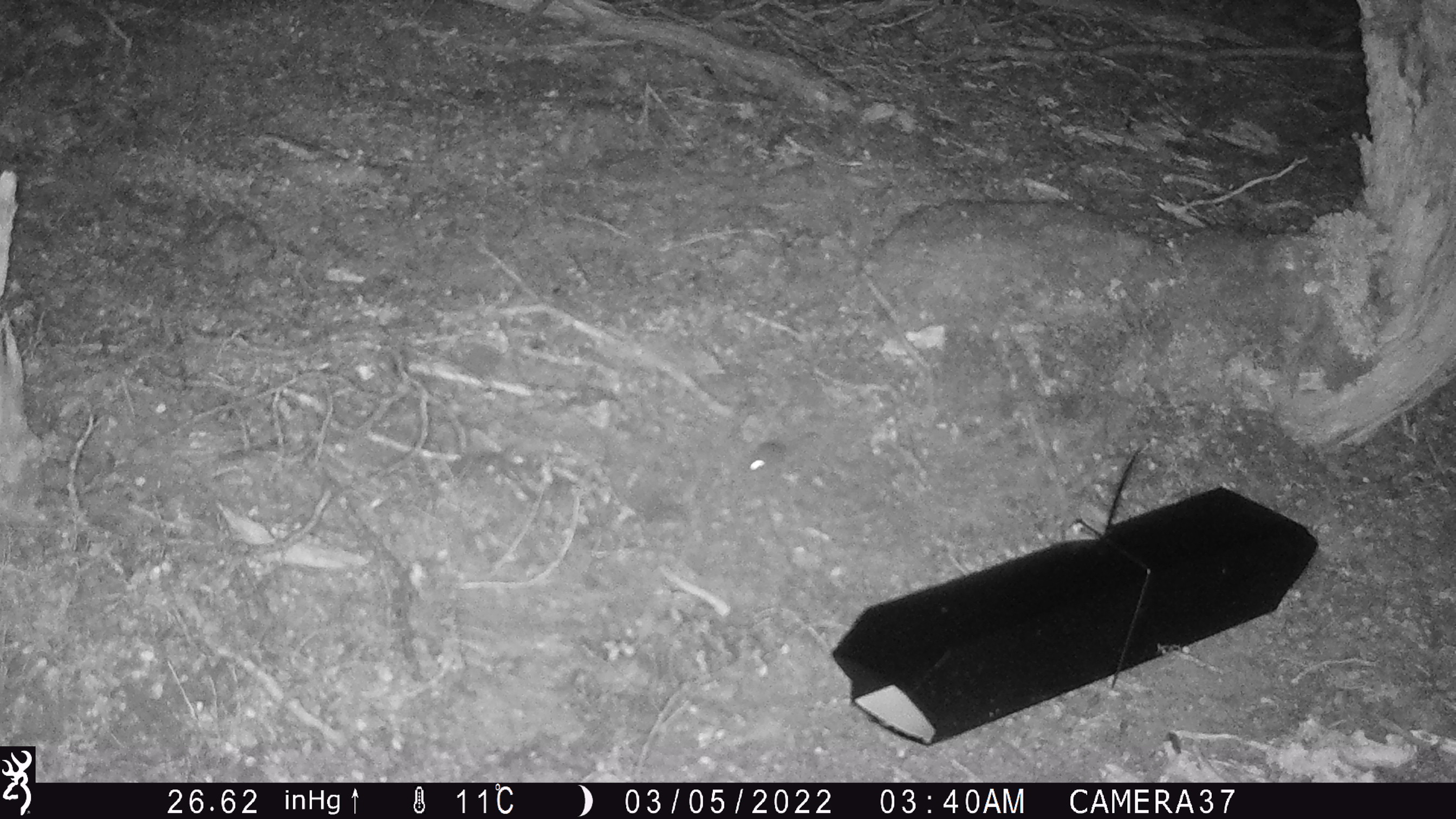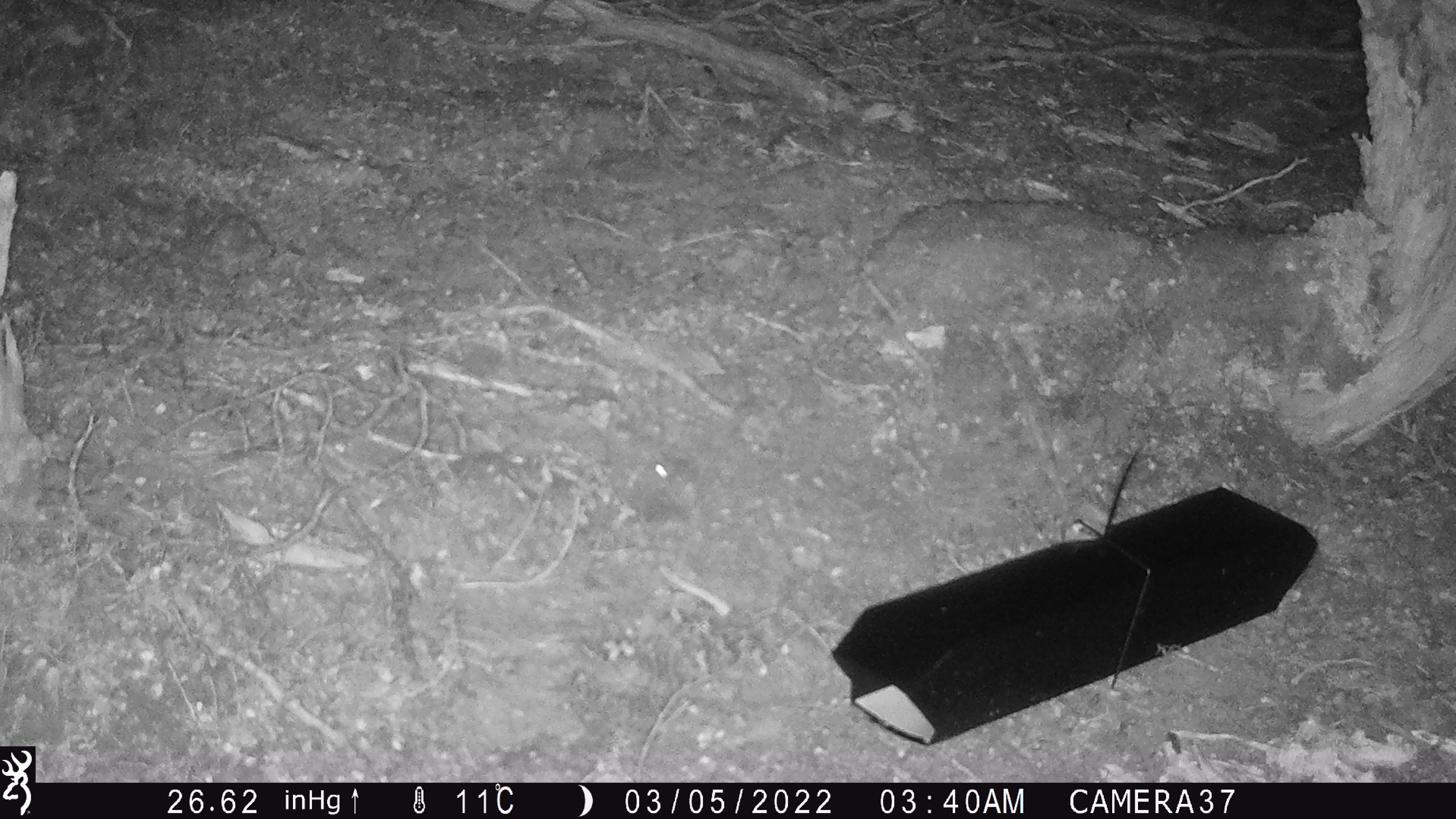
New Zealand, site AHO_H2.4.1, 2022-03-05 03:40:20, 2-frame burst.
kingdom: Animalia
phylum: Chordata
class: Mammalia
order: Rodentia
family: Muridae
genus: Mus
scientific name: Mus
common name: mouse